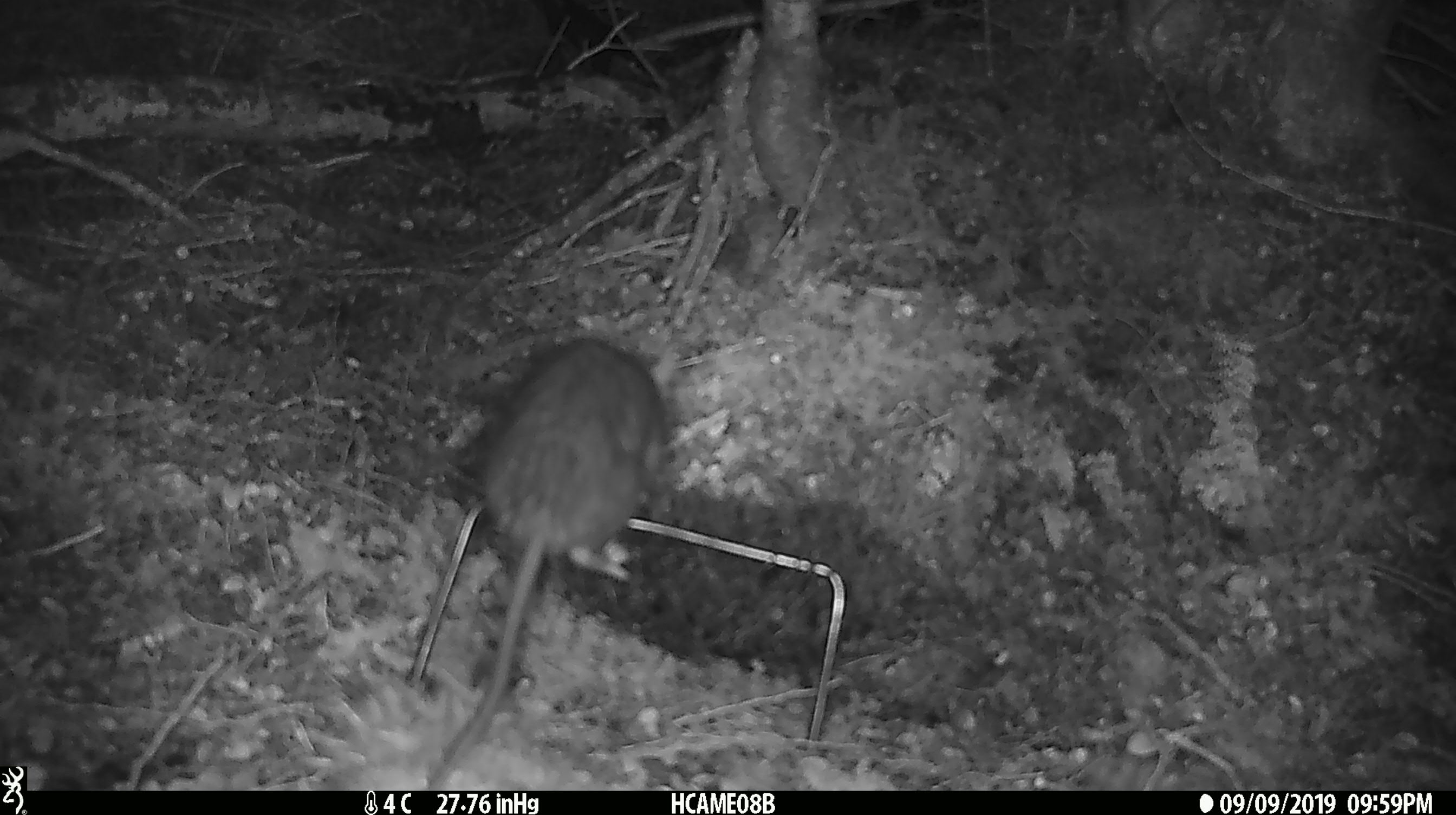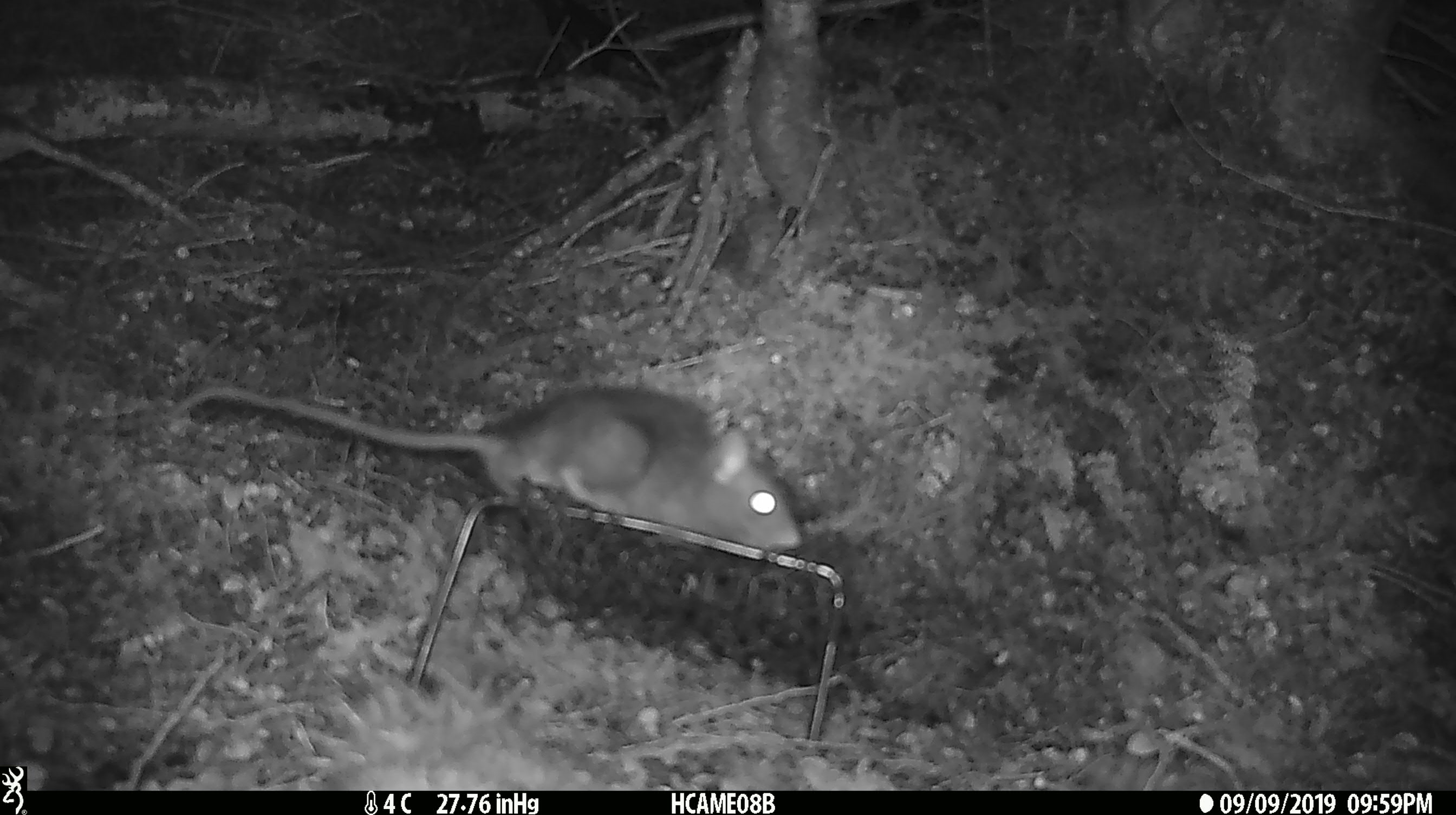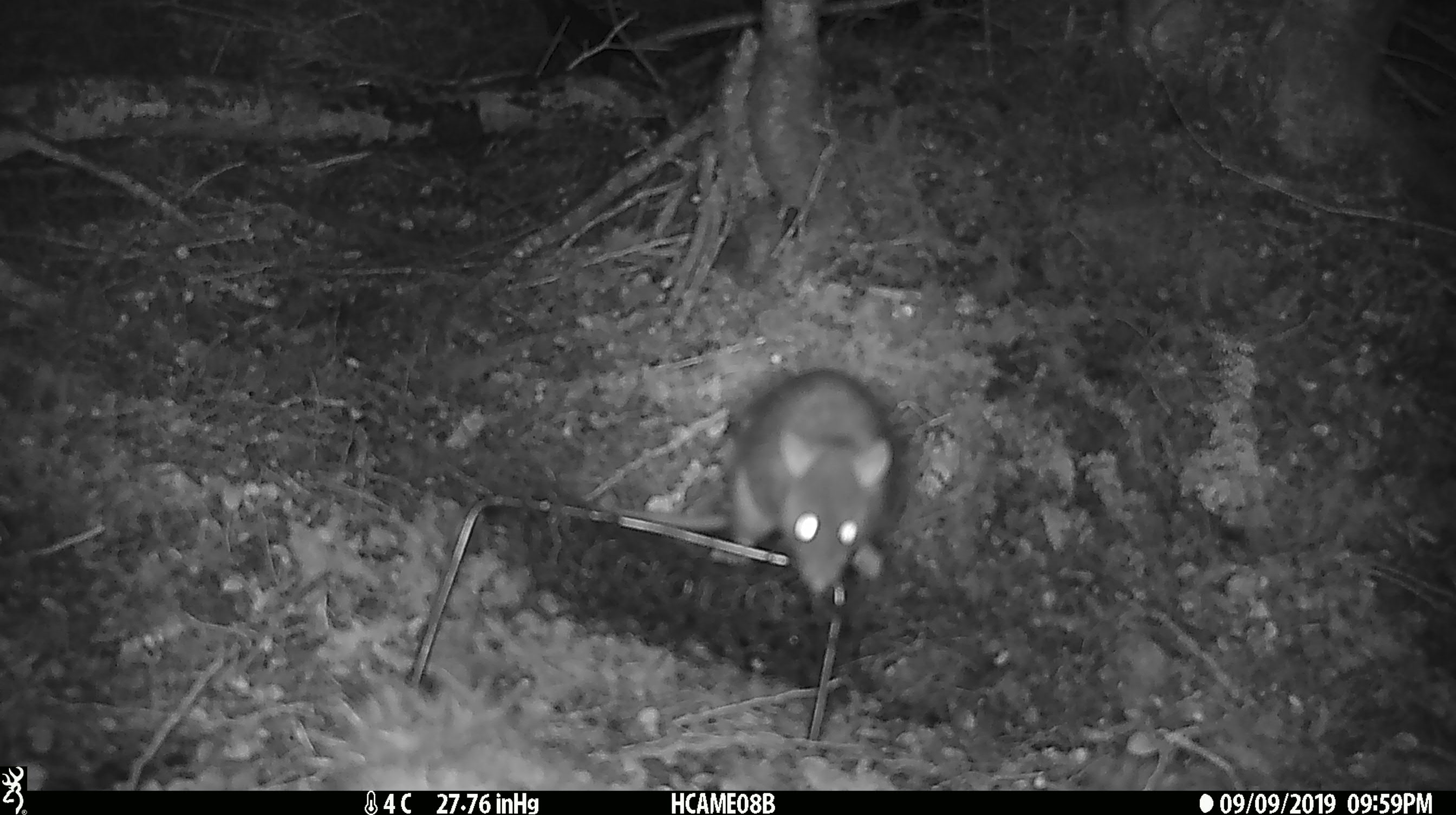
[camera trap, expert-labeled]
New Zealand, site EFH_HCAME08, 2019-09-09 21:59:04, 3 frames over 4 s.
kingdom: Animalia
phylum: Chordata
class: Mammalia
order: Rodentia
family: Muridae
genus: Rattus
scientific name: Rattus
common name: rat